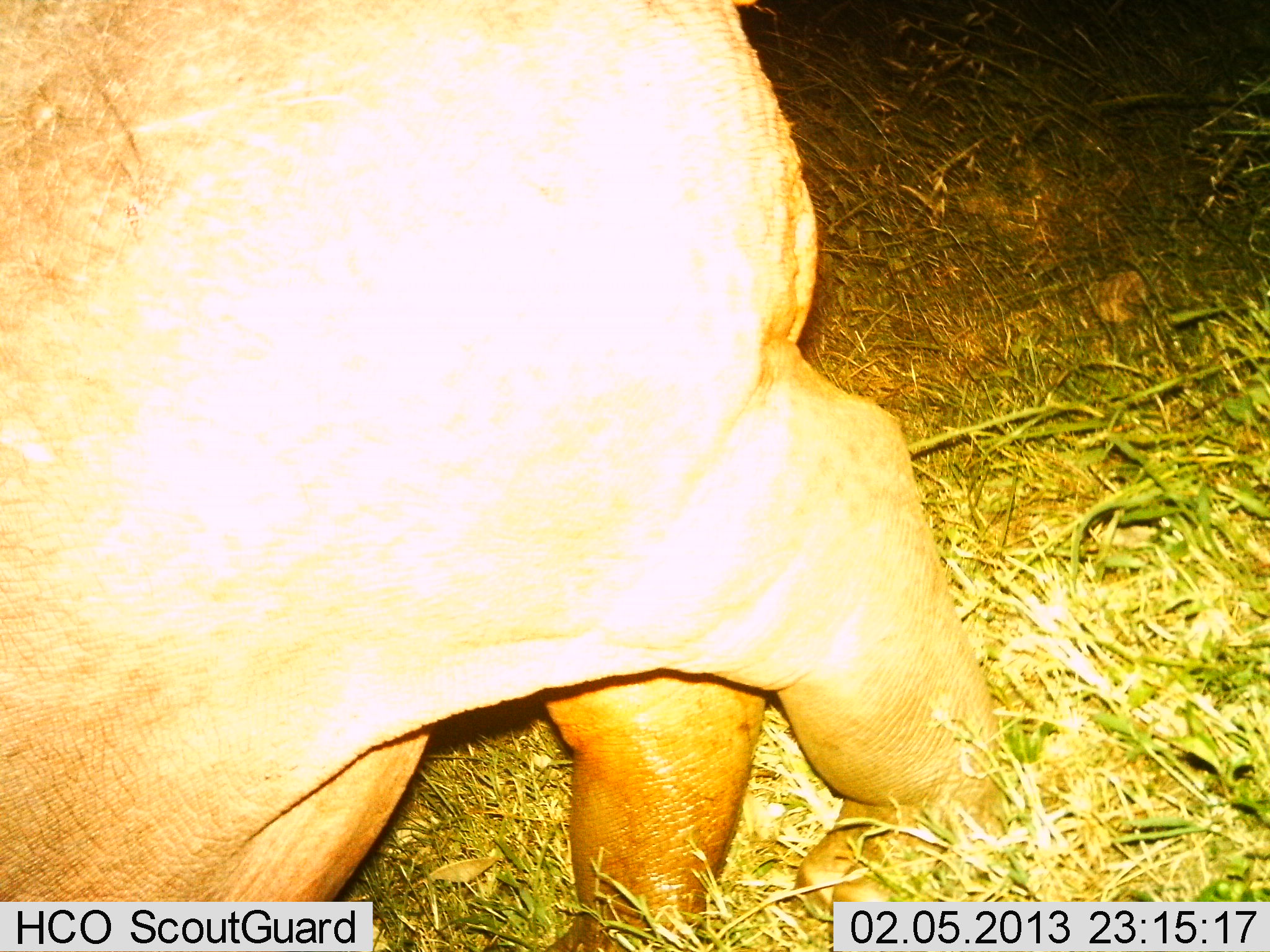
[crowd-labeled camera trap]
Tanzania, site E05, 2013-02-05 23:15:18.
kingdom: Animalia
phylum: Chordata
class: Mammalia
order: Artiodactyla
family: Hippopotamidae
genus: Hippopotamus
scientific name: Hippopotamus amphibius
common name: hippopotamus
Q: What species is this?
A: Hippopotamus (Hippopotamus amphibius).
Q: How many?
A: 1.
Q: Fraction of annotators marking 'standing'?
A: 14%.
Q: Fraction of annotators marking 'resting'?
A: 0%.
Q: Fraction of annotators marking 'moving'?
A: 86%.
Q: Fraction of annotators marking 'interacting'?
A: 0%.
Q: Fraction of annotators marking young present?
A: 0%.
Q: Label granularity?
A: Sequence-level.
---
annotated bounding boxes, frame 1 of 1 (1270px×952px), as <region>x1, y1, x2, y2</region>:
animal: <region>1, 1, 992, 952</region>